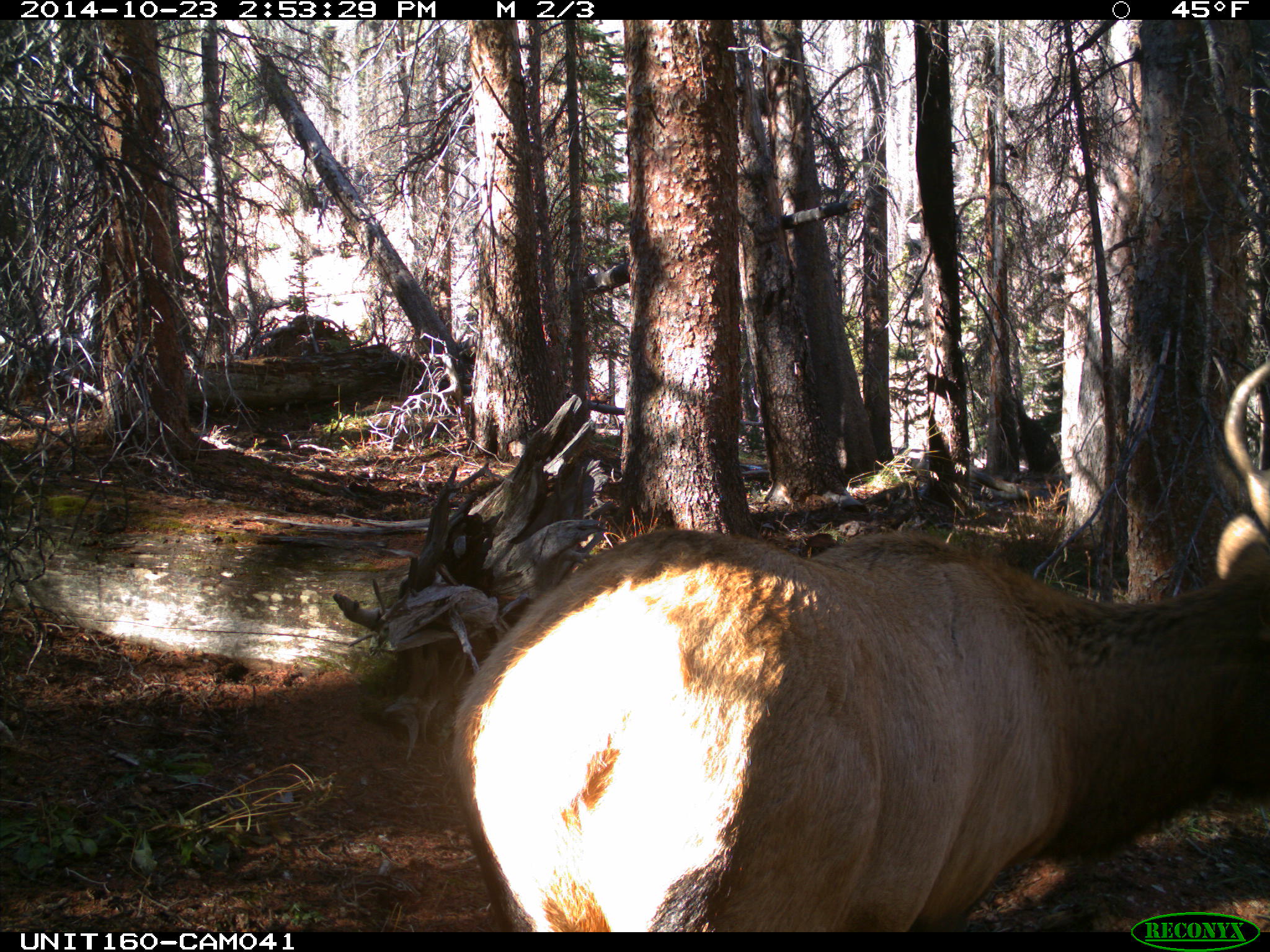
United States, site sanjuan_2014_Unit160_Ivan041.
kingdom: Animalia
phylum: Chordata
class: Mammalia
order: Artiodactyla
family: Cervidae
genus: Cervus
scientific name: Cervus elaphus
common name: red deer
Cervus elaphus (red deer).